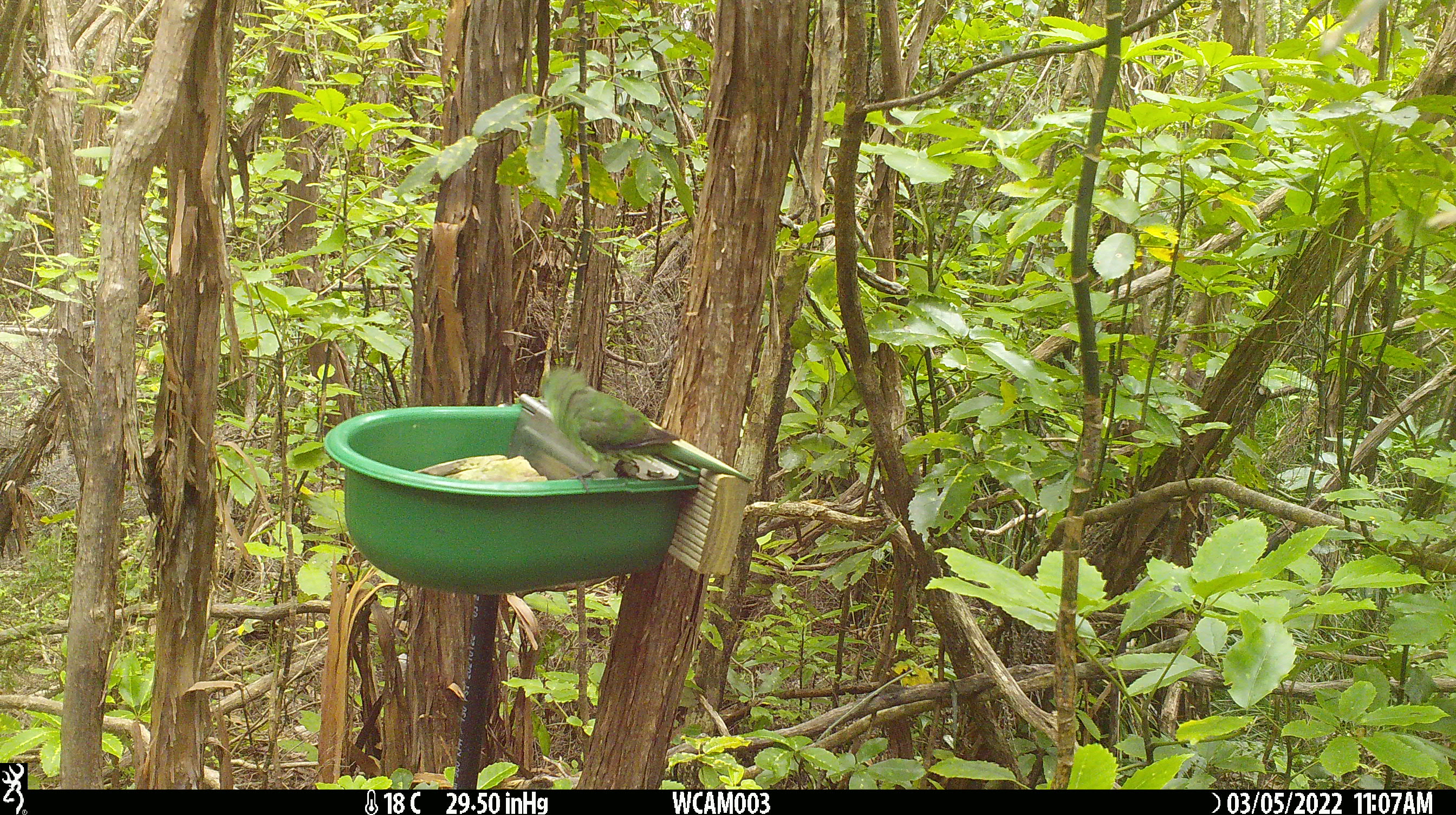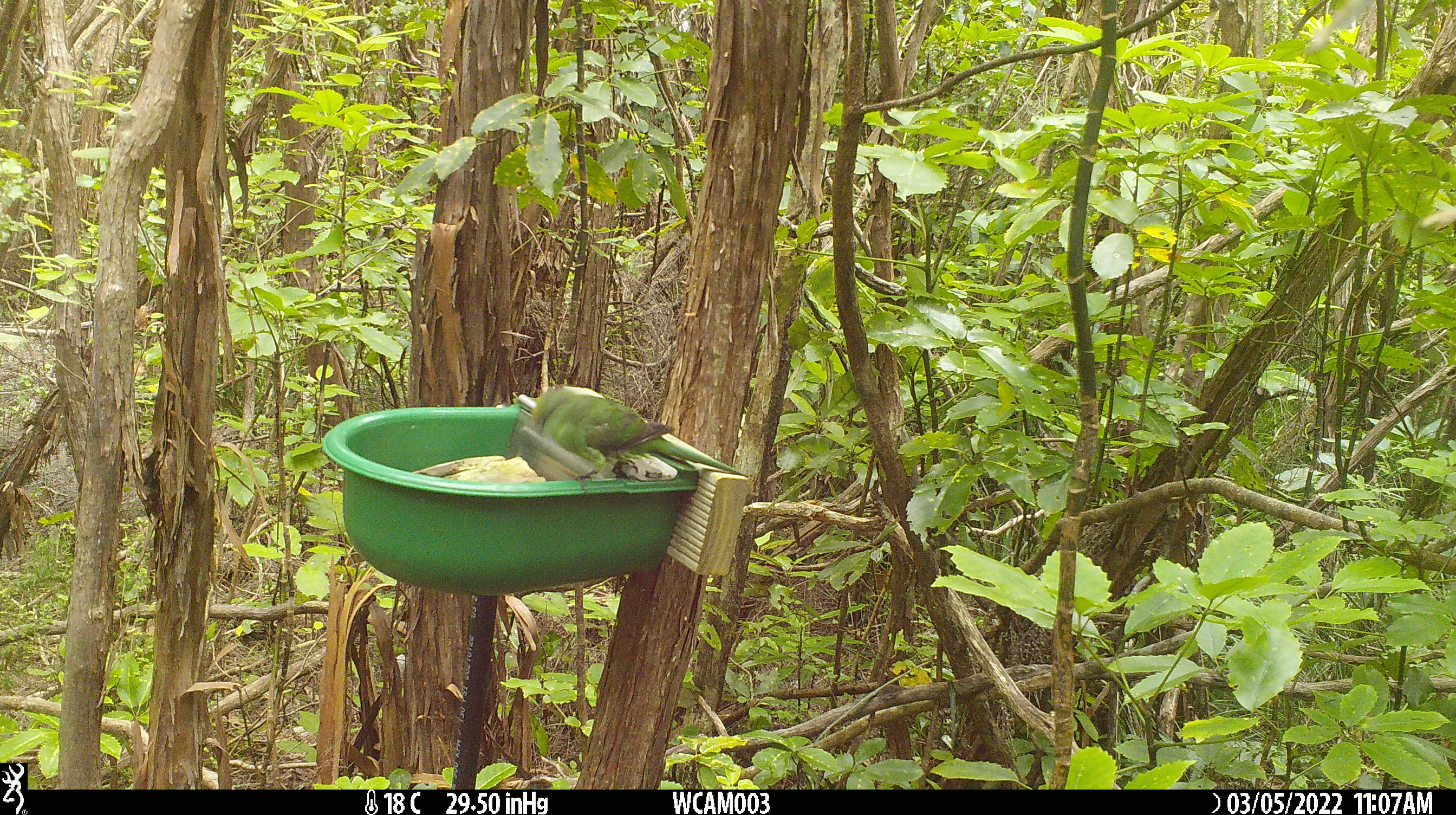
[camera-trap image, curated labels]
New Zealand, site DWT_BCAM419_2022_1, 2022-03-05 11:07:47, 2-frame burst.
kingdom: Animalia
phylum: Chordata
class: Aves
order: Psittaciformes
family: Psittaculidae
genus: Cyanoramphus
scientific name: Cyanoramphus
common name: parakeet